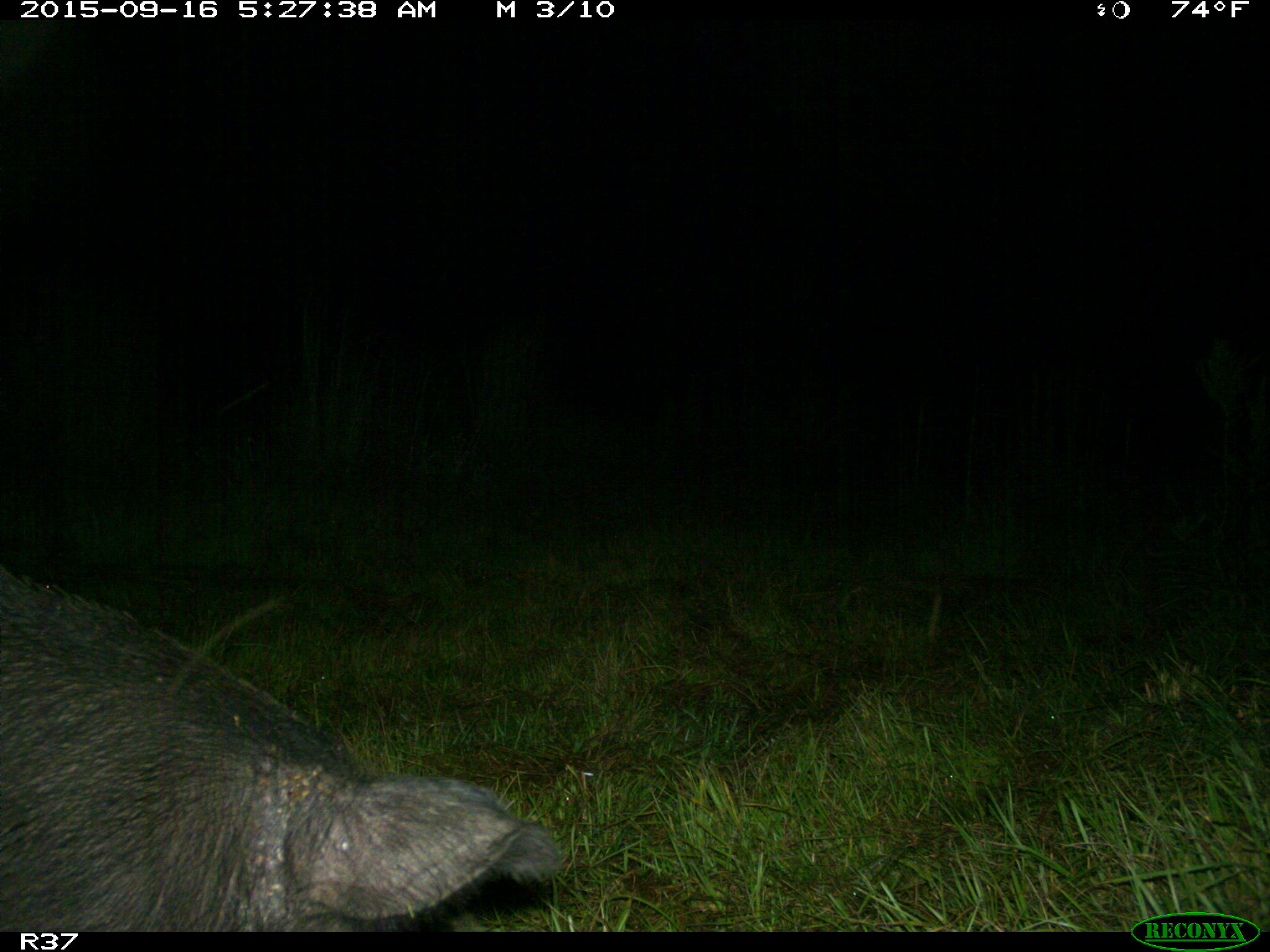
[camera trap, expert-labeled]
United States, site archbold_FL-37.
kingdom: Animalia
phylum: Chordata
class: Mammalia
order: Artiodactyla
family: Suidae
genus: Sus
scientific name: Sus scrofa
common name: wild boar